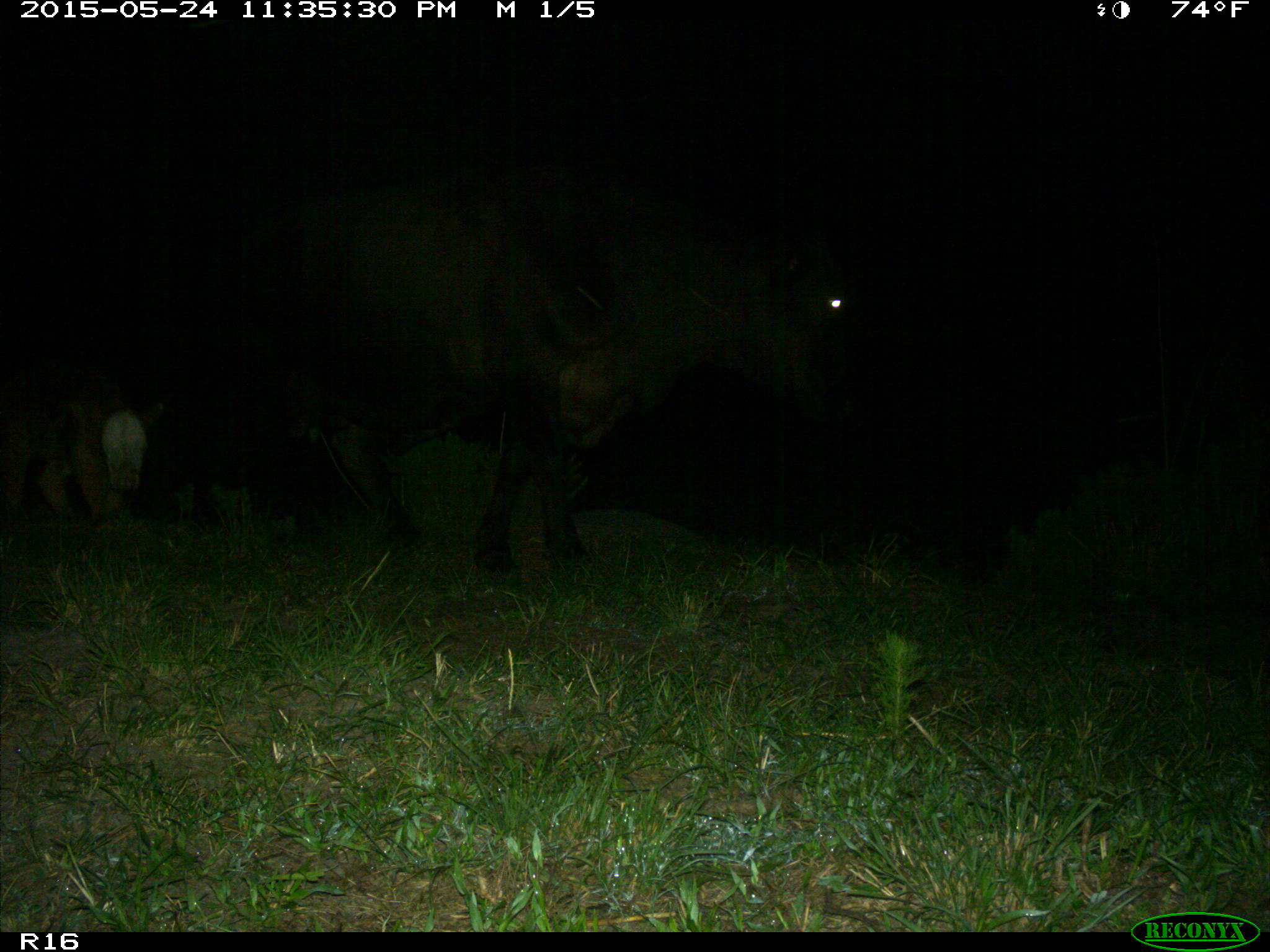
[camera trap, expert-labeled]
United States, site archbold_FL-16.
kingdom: Animalia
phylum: Chordata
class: Mammalia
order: Artiodactyla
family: Bovidae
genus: Bos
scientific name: Bos taurus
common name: domestic cow